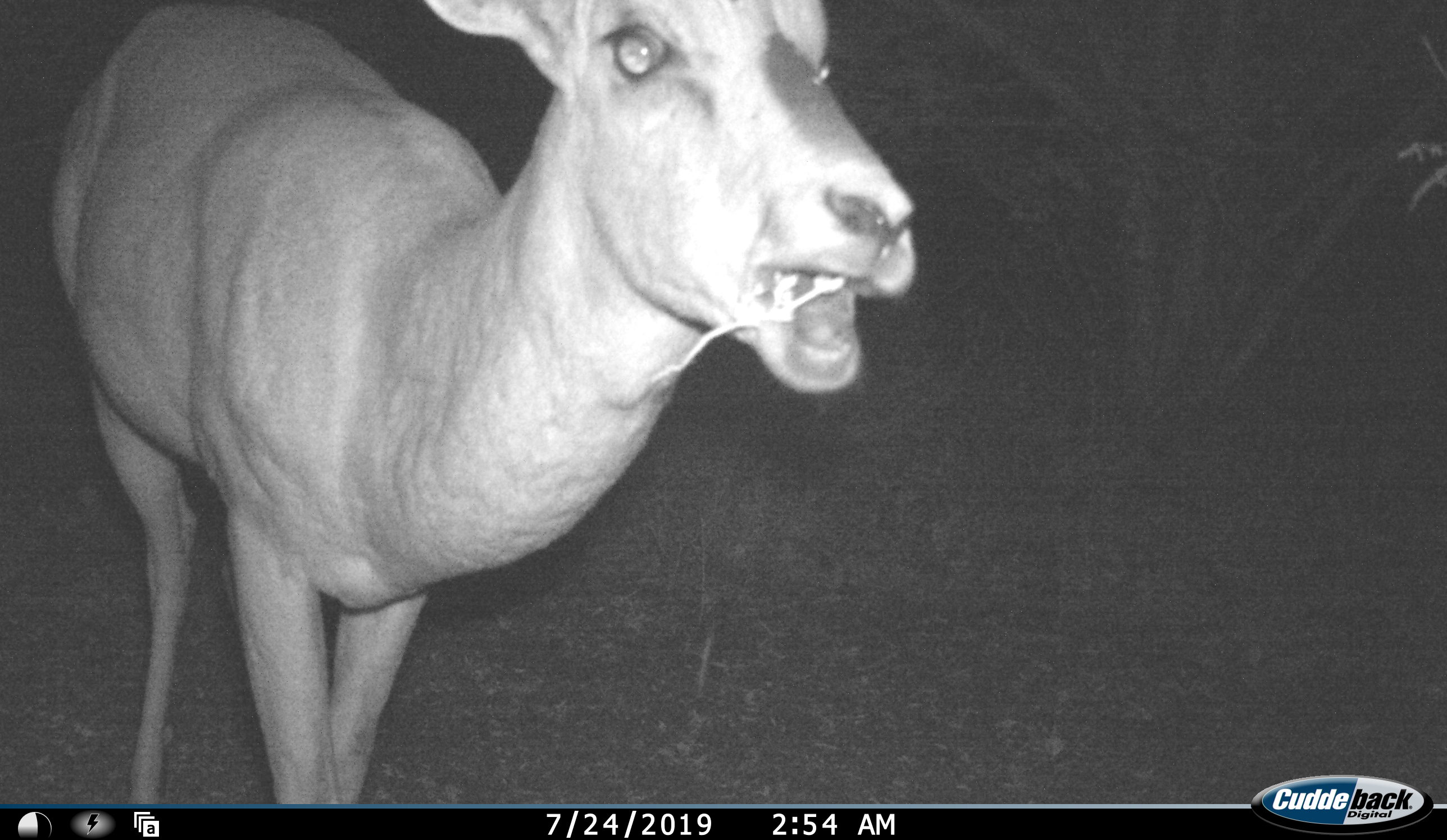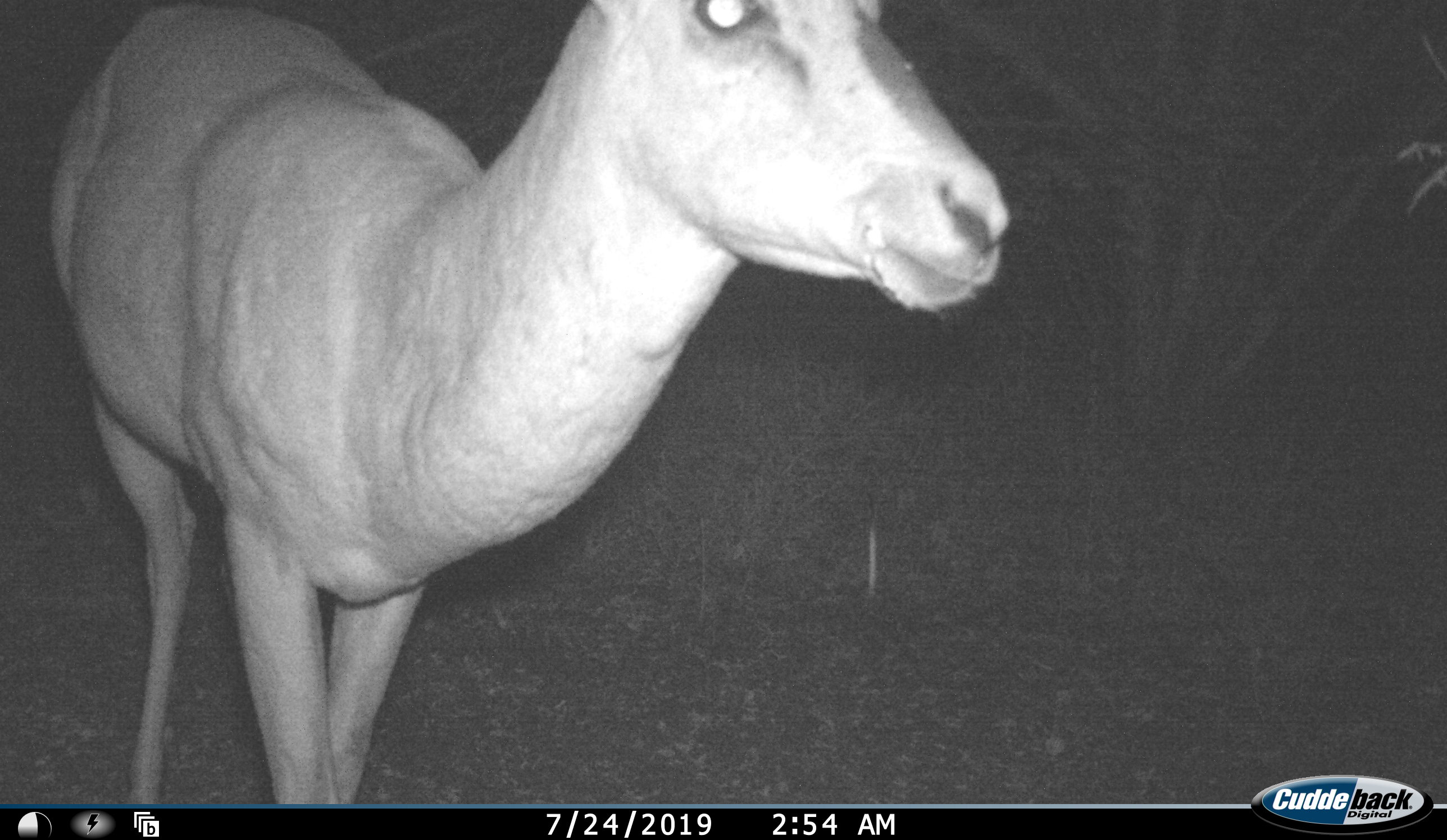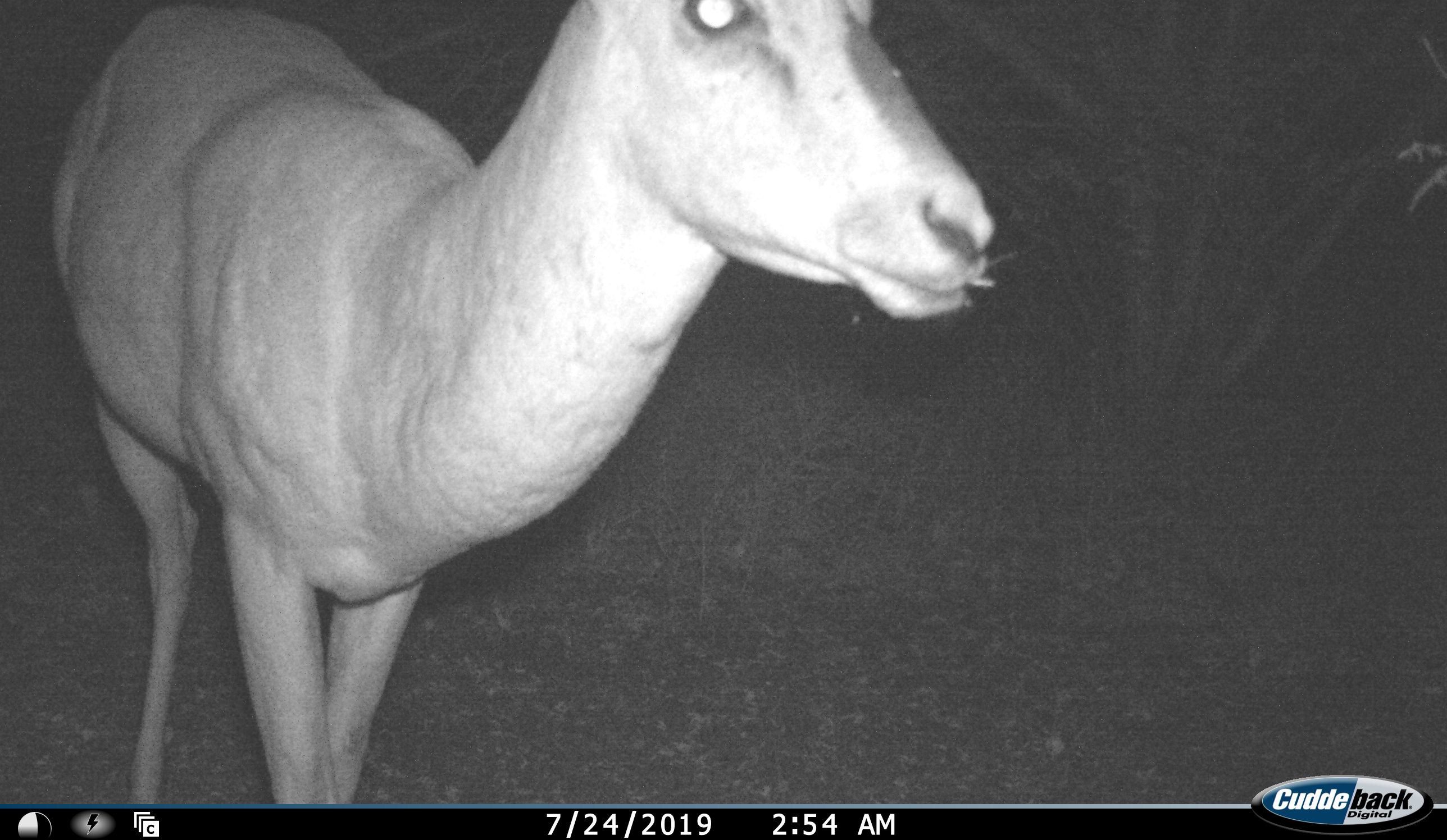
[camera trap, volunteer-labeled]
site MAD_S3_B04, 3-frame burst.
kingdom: Animalia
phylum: Chordata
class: Mammalia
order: Artiodactyla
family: Bovidae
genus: Aepyceros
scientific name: Aepyceros melampus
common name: impala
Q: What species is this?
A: Impala (Aepyceros melampus).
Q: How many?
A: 1.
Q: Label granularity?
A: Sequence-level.